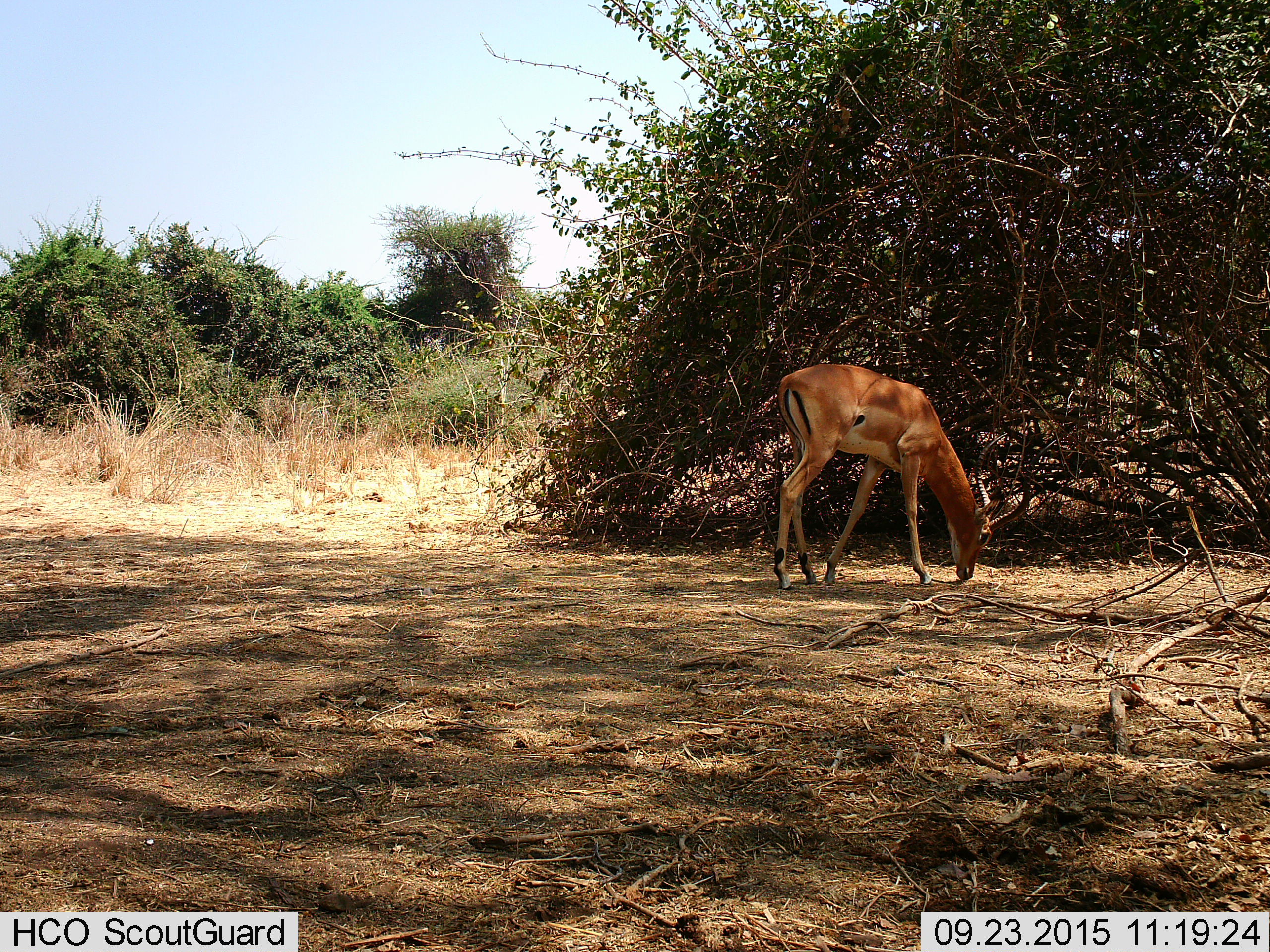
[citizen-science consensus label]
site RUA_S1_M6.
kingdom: Animalia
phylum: Chordata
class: Mammalia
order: Artiodactyla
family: Bovidae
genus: Aepyceros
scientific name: Aepyceros melampus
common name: impala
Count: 1.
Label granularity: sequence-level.